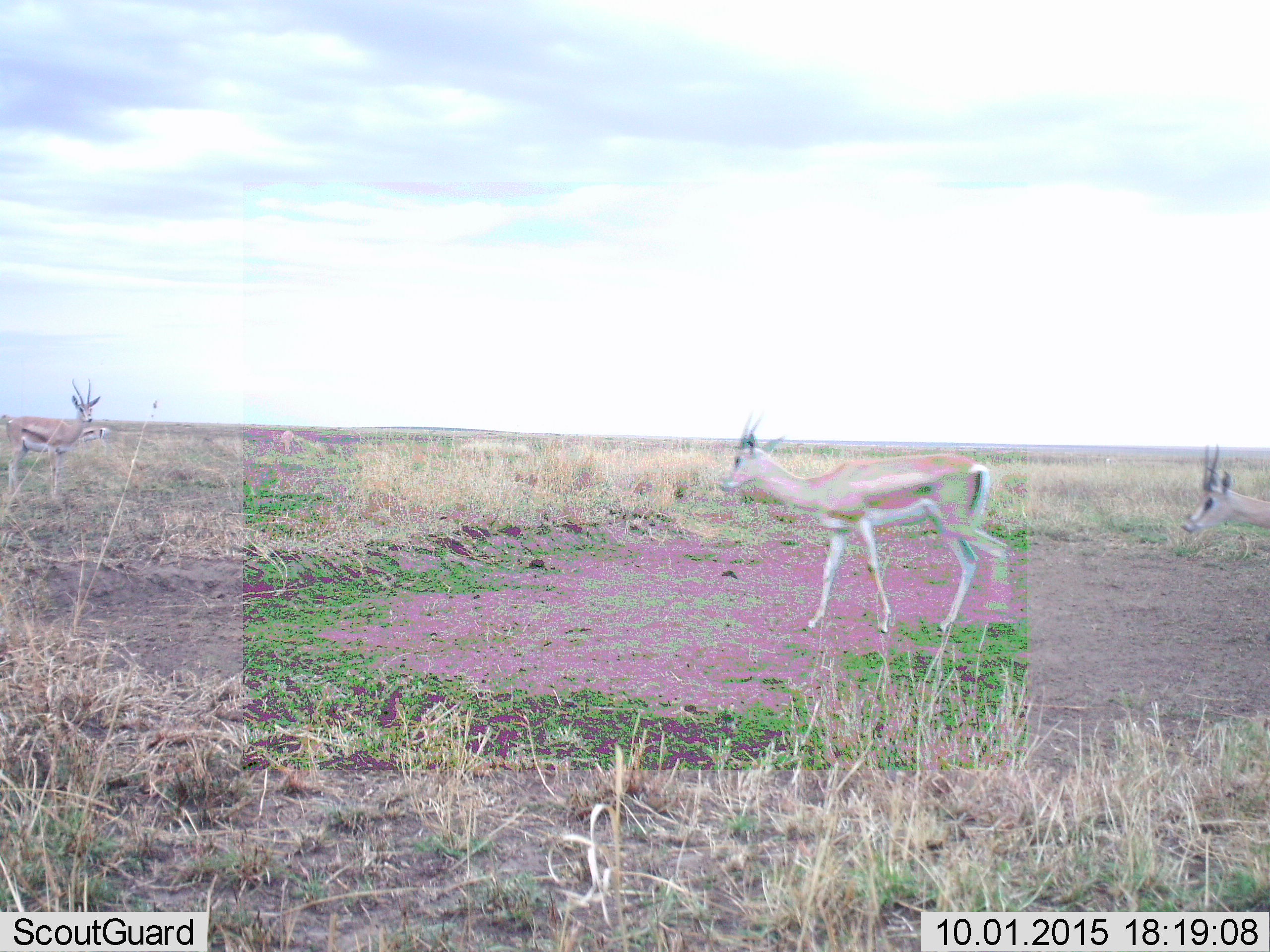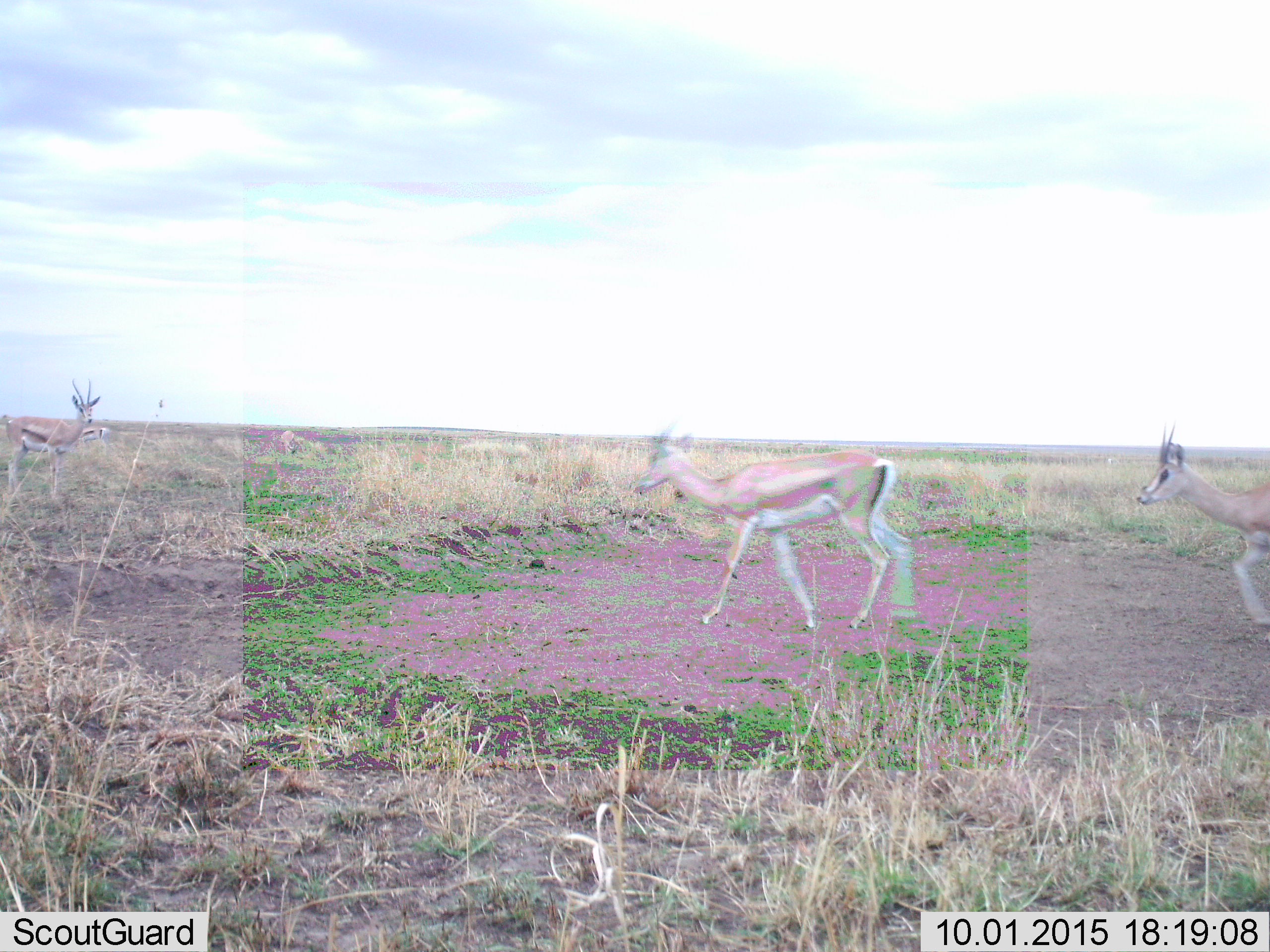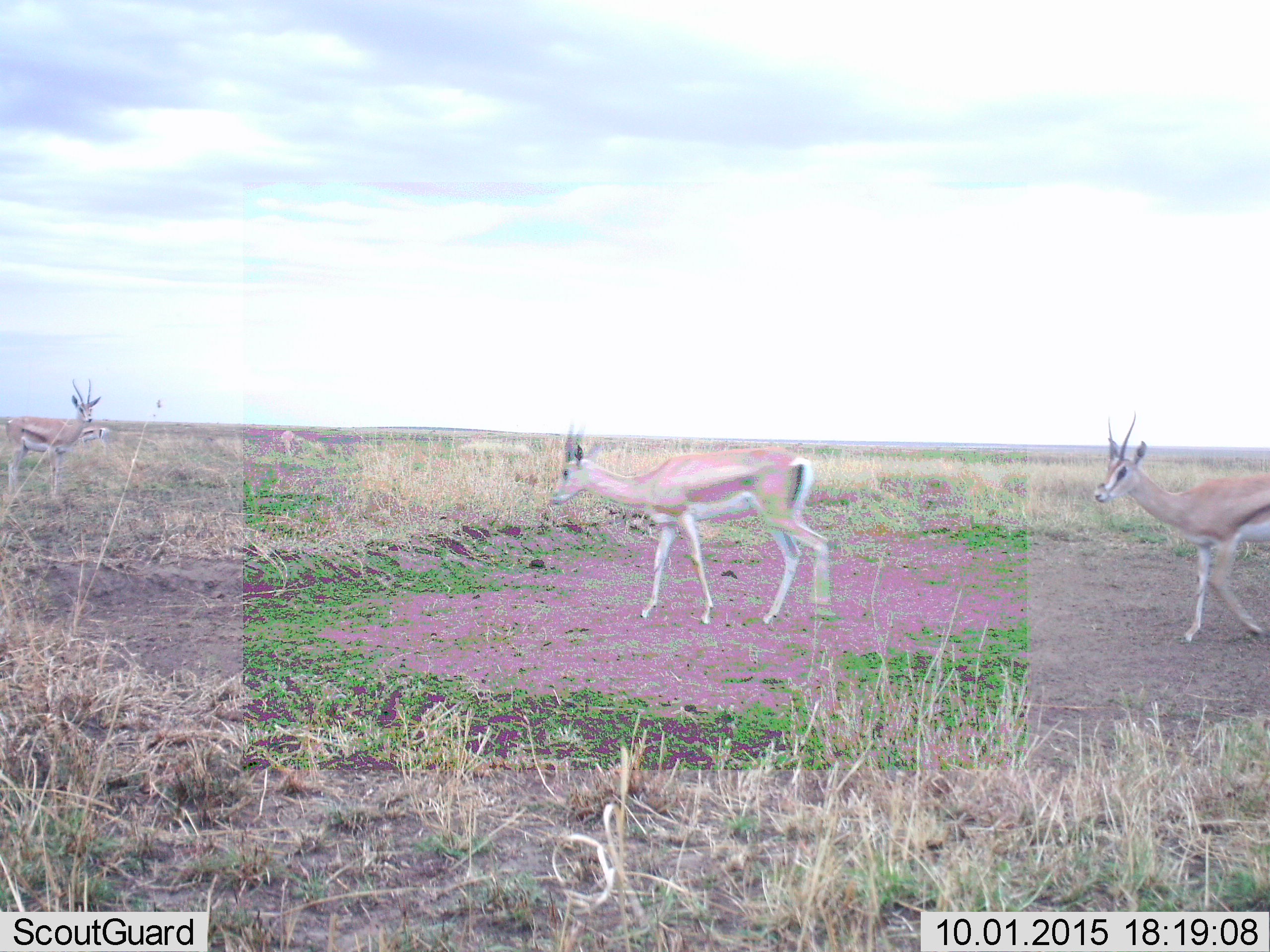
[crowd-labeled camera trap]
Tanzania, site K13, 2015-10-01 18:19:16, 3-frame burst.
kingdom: Animalia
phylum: Chordata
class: Mammalia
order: Artiodactyla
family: Bovidae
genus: Eudorcas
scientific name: Eudorcas thomsonii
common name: thomson's gazelle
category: gazellethomsons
Gazellethomsons (thomson's gazelle) (Eudorcas thomsonii), count 4. Behavior (volunteer vote fractions): standing 44%, resting 0%, moving 89%, interacting 0%. Young present (vote fraction): 0%. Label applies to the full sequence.